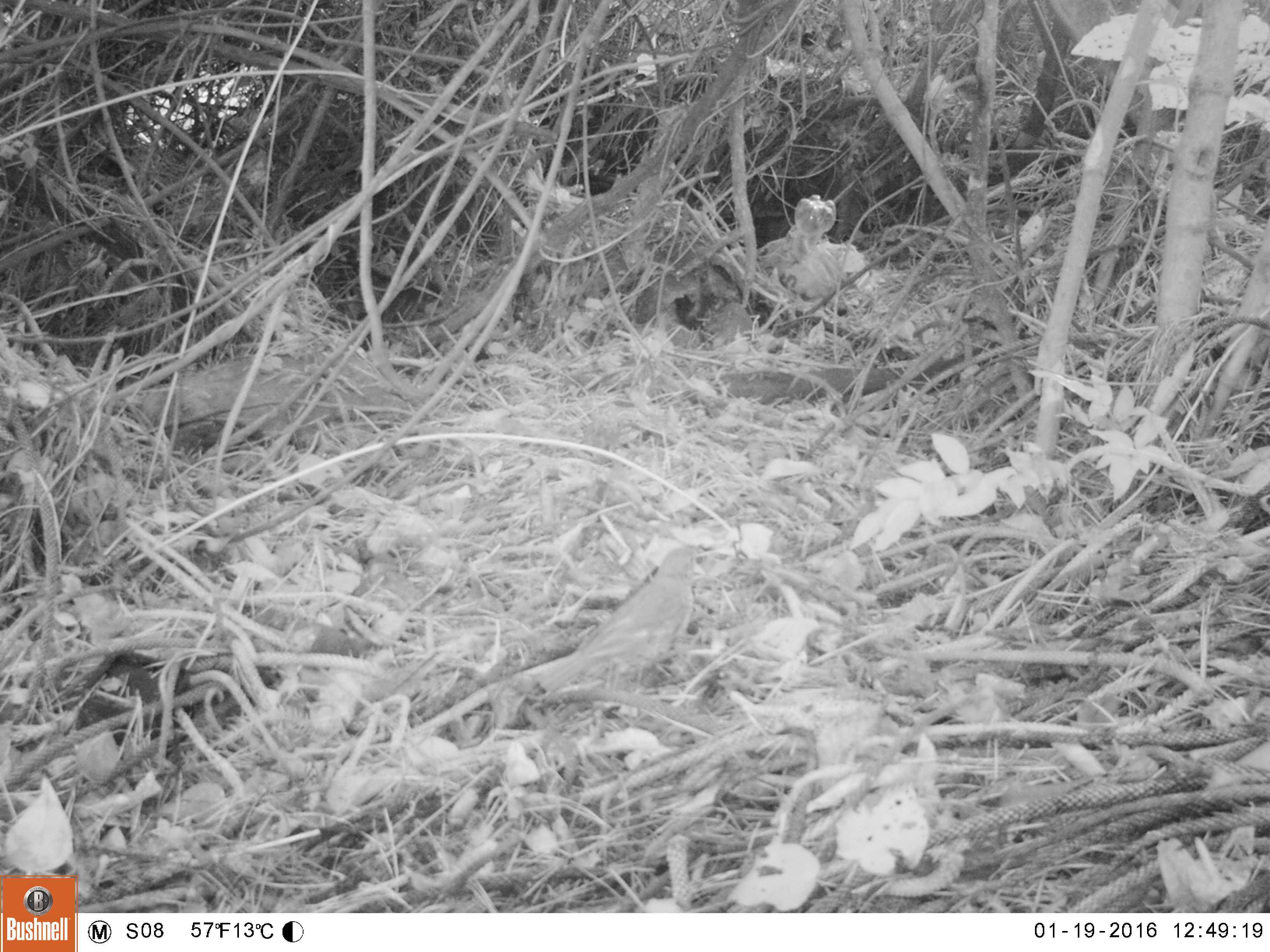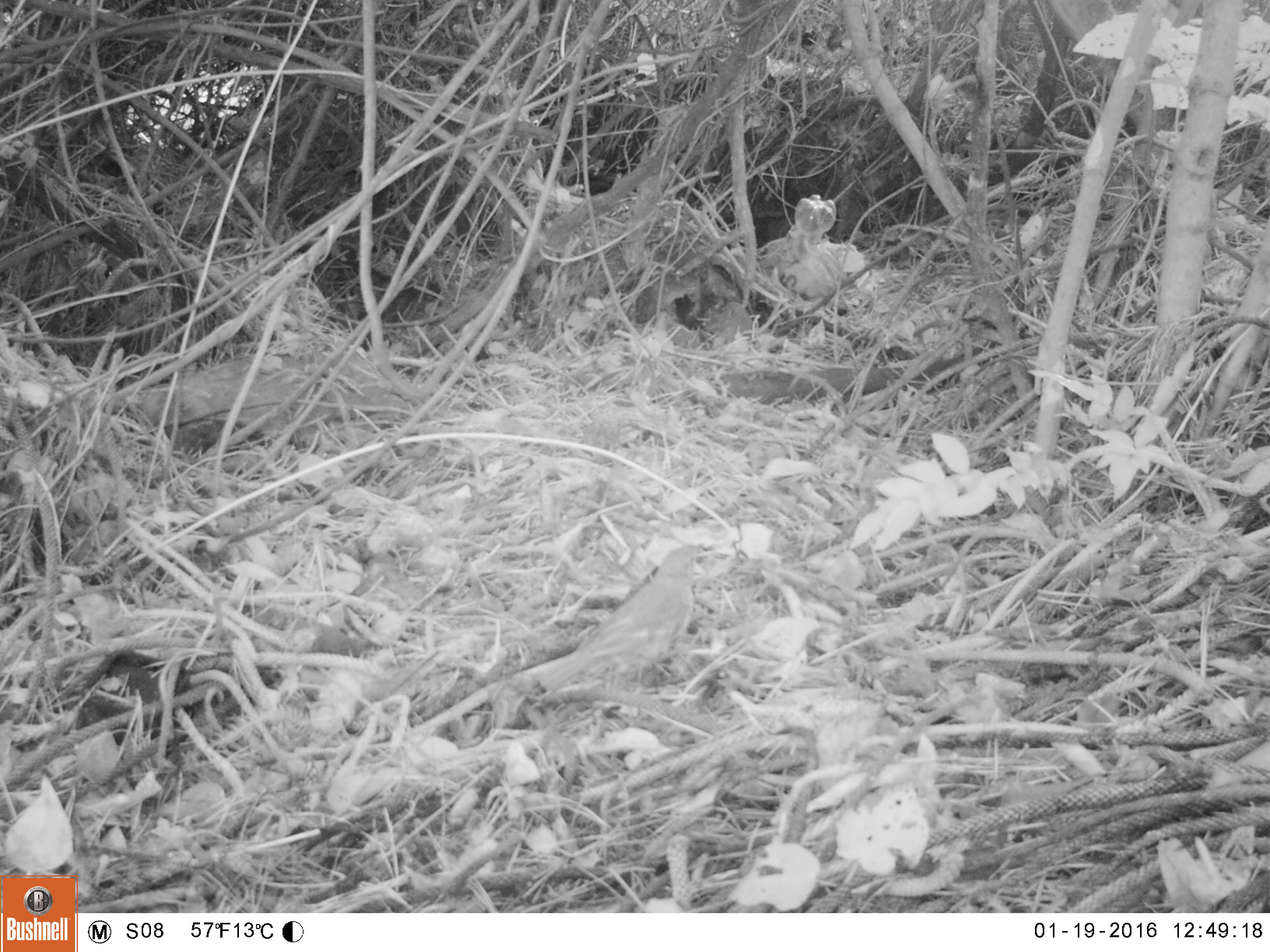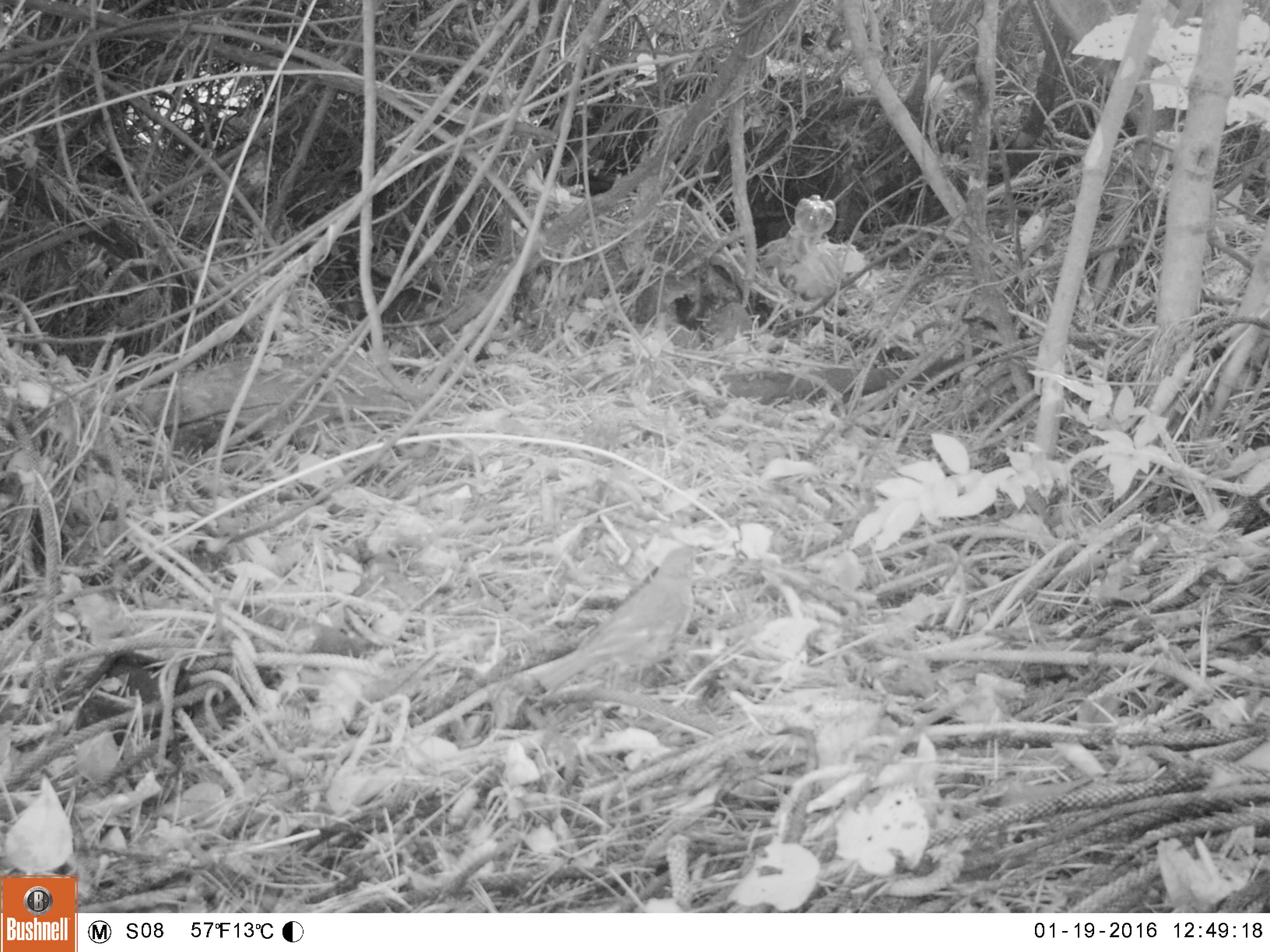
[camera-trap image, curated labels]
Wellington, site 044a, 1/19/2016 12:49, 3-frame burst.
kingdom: Animalia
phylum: Chordata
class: Aves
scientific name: Aves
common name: bird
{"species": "bird (Aves)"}